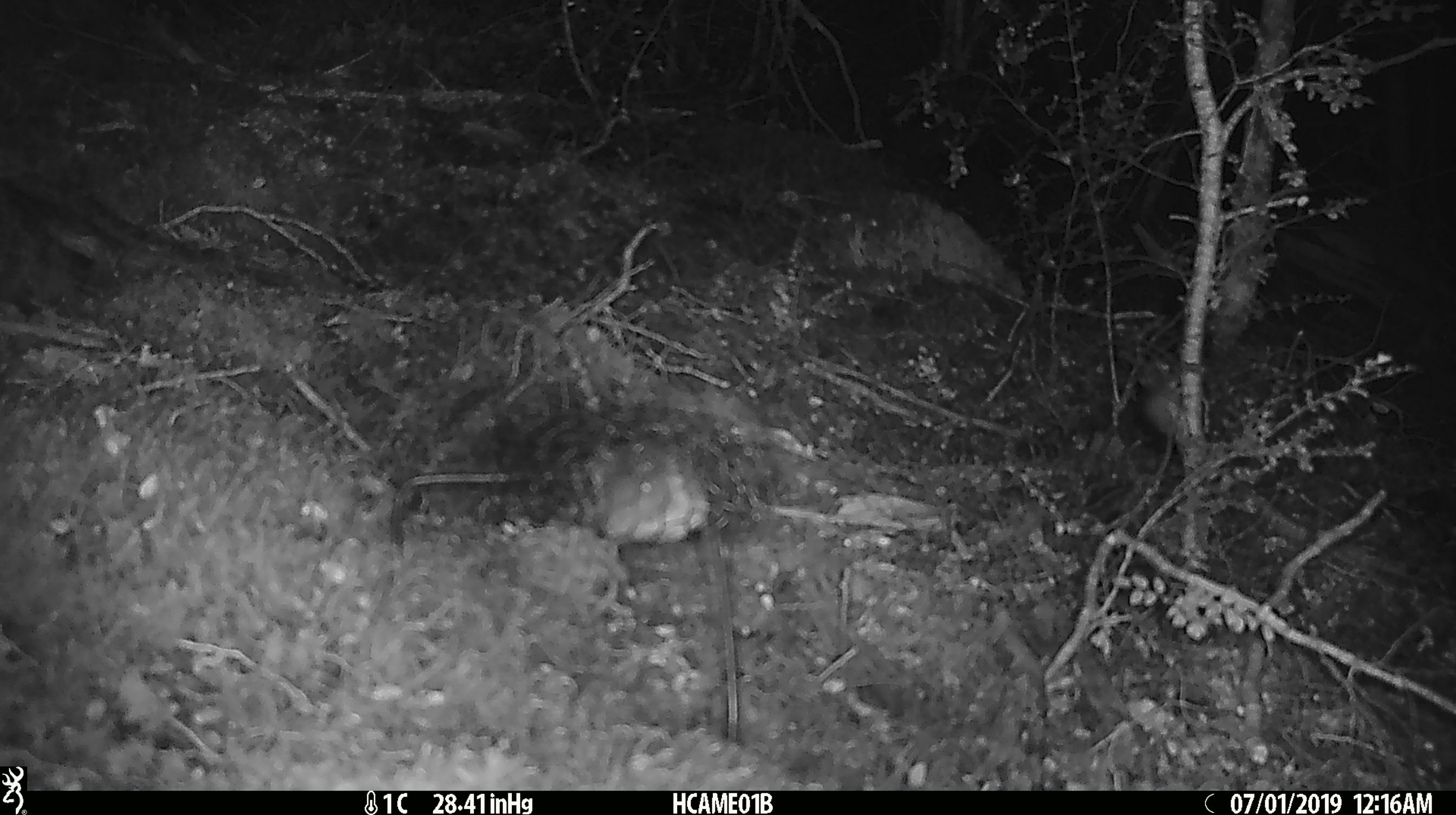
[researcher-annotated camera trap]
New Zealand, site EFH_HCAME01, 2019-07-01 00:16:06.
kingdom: Animalia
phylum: Chordata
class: Mammalia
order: Rodentia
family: Muridae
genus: Mus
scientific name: Mus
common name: mouse